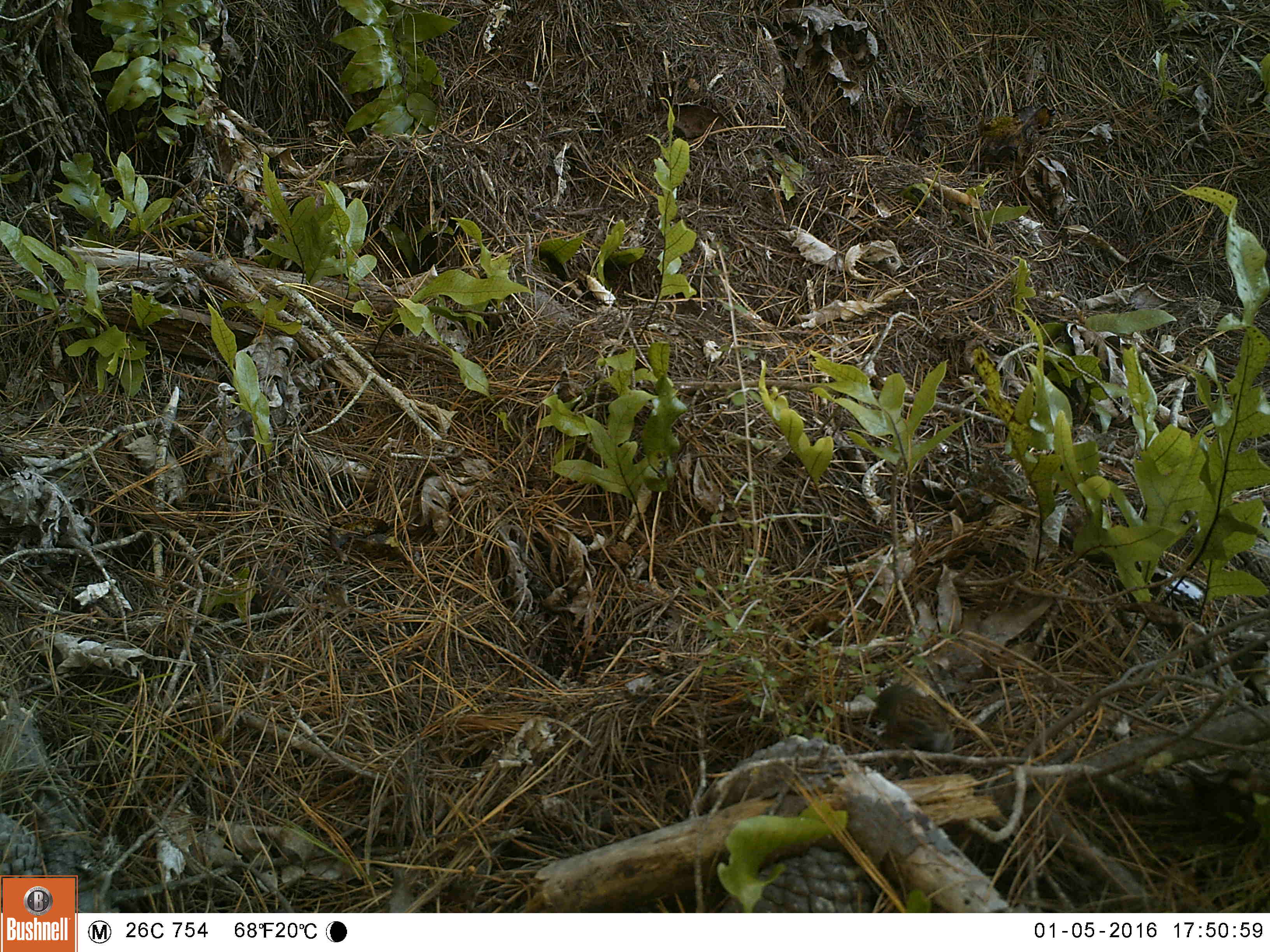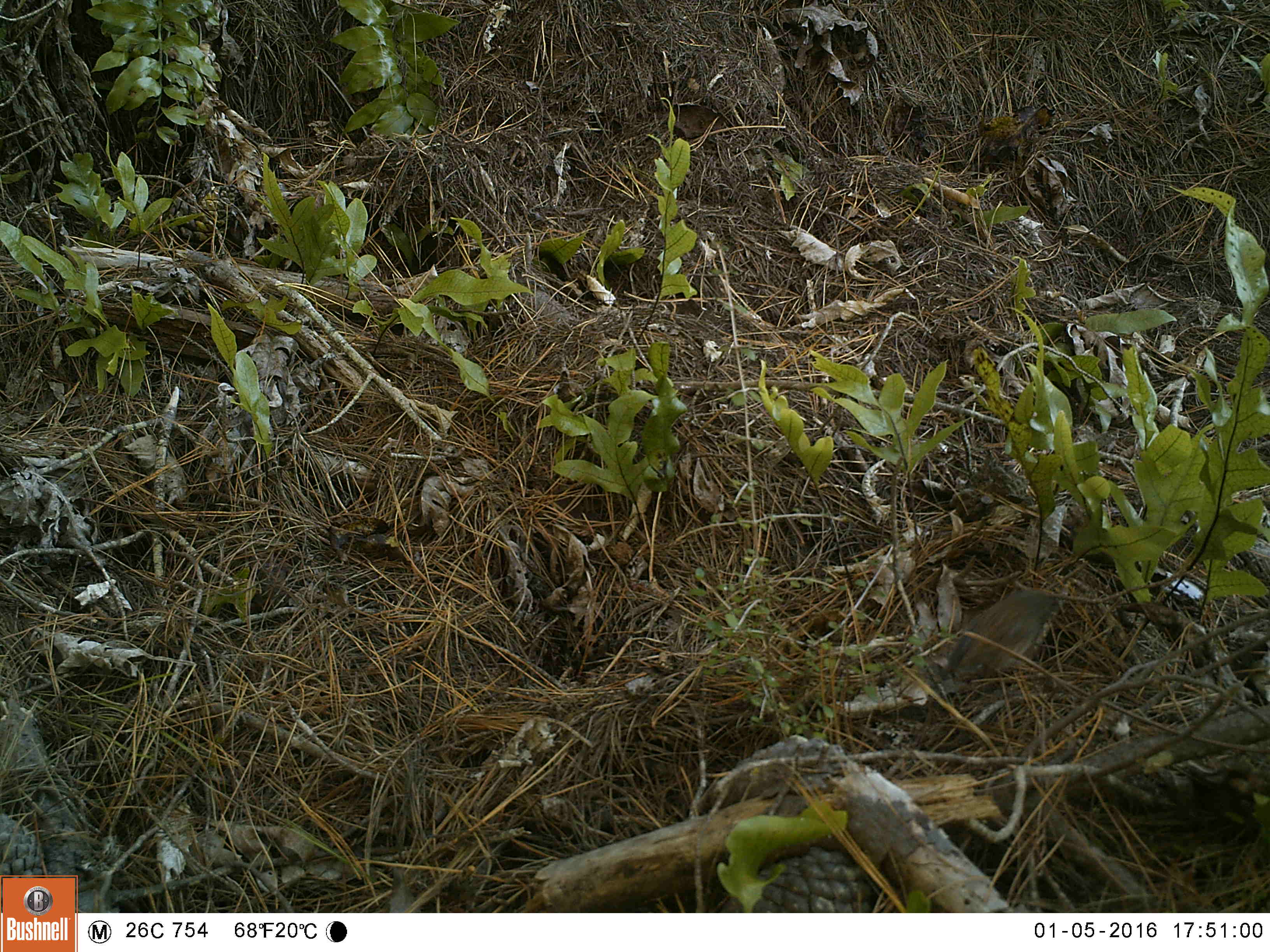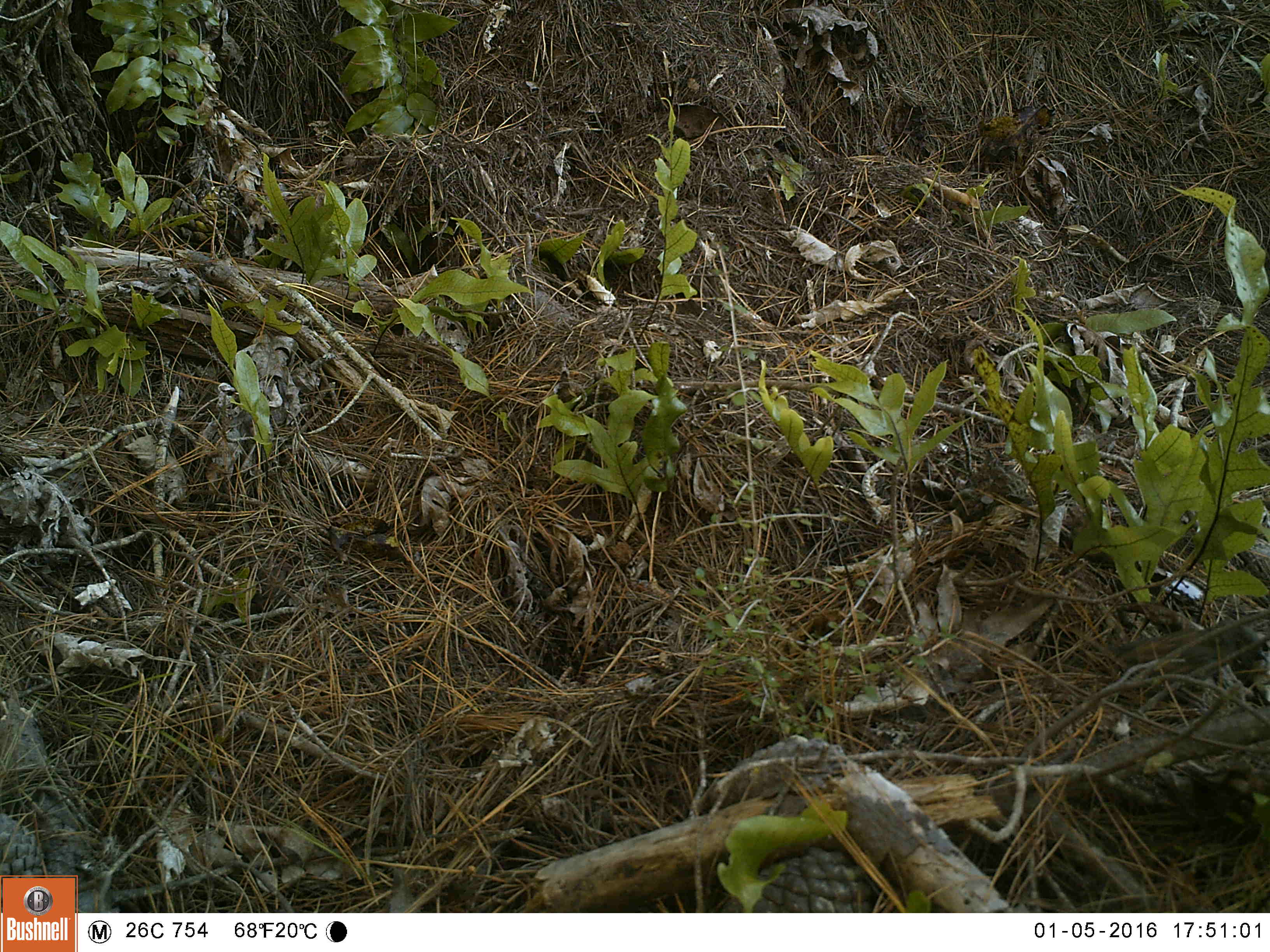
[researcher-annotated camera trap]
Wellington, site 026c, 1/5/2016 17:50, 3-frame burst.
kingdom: Animalia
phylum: Chordata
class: Aves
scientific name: Aves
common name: bird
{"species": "bird (Aves)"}